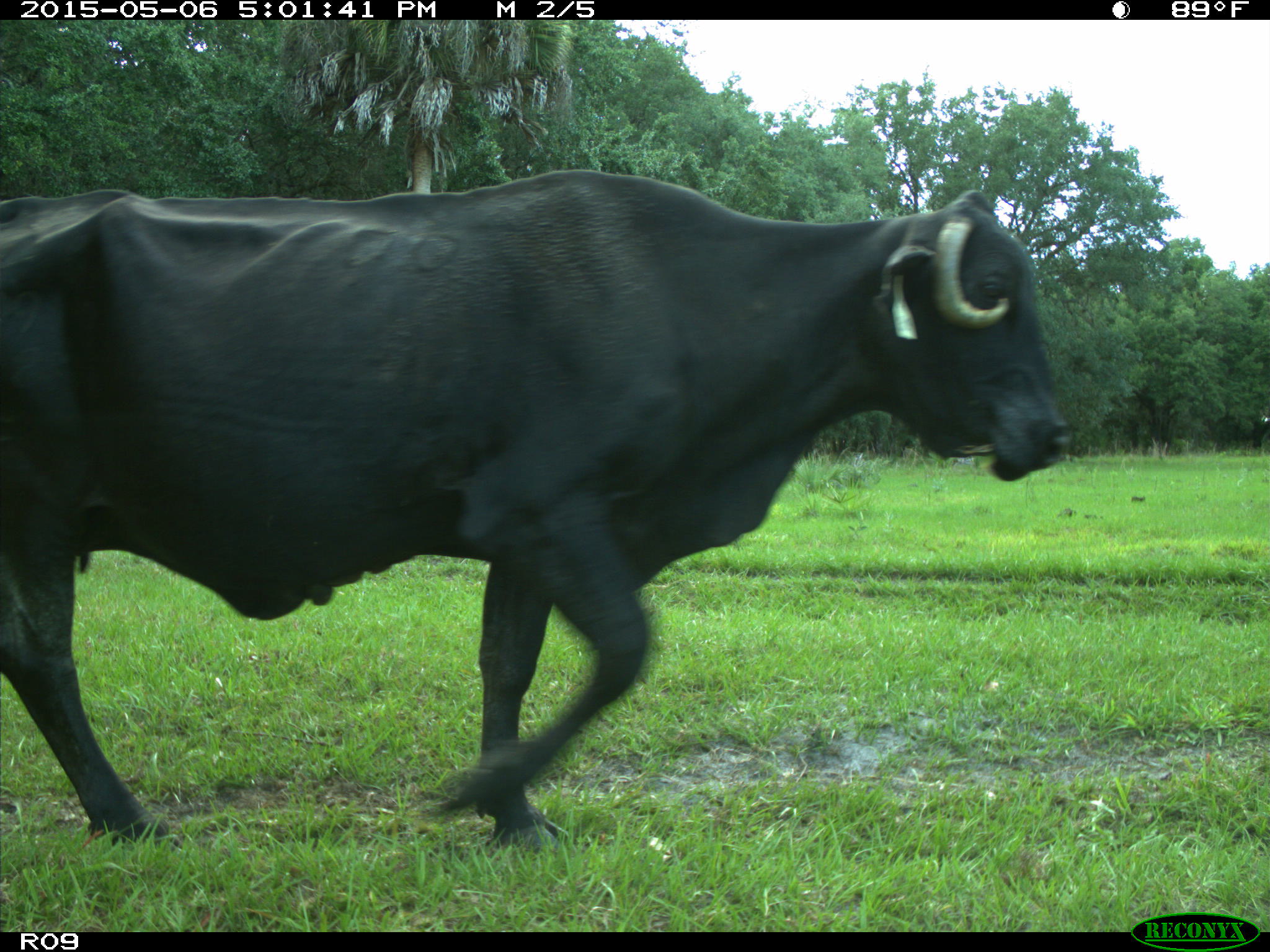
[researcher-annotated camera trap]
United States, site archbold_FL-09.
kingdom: Animalia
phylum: Chordata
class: Mammalia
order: Artiodactyla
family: Bovidae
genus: Bos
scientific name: Bos taurus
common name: domestic cow